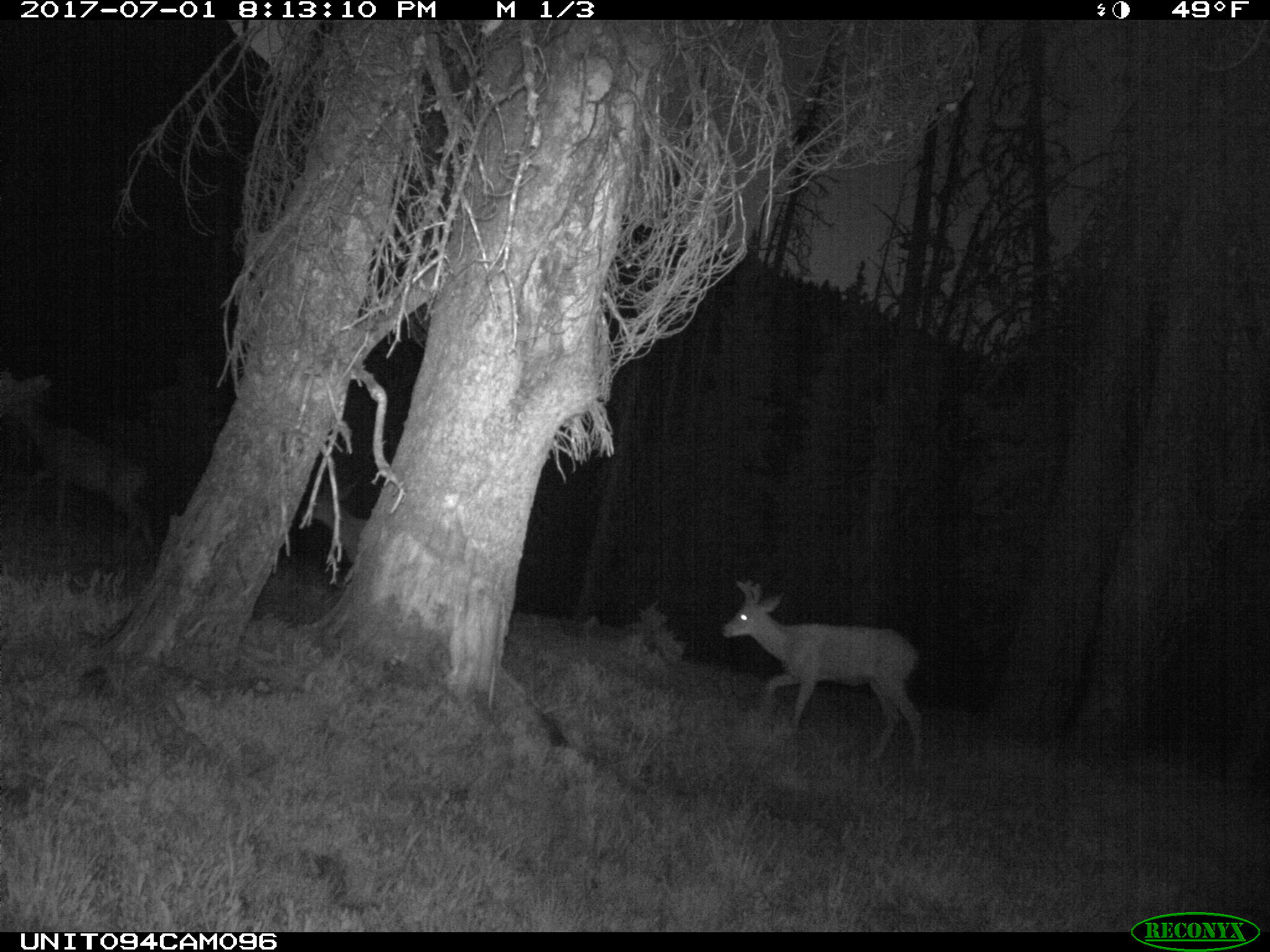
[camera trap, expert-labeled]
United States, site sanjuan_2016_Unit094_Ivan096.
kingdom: Animalia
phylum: Chordata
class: Mammalia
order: Artiodactyla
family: Cervidae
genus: Odocoileus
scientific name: Odocoileus hemionus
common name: mule deer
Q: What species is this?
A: Odocoileus hemionus (mule deer).